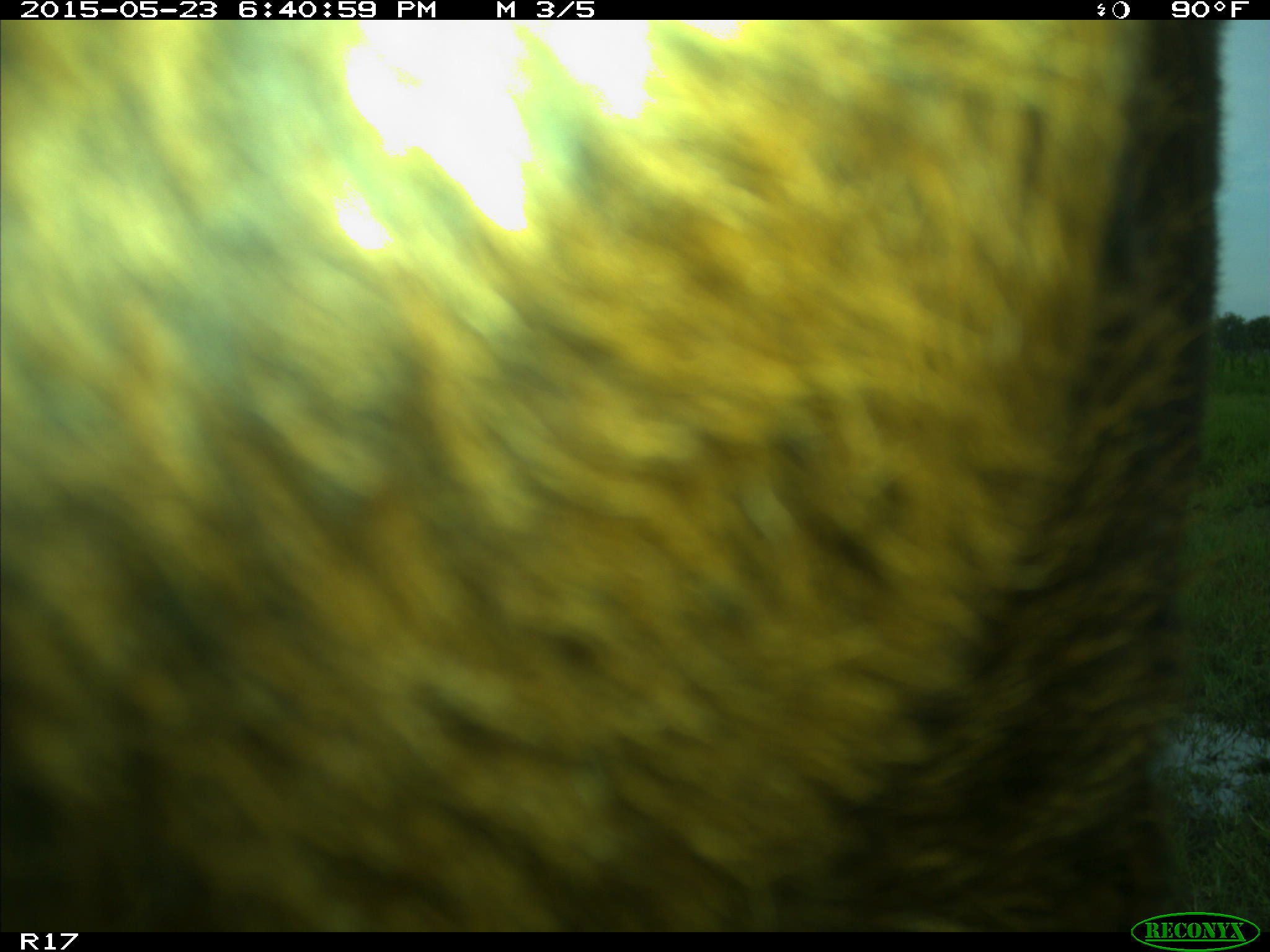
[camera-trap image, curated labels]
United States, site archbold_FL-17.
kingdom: Animalia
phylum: Chordata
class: Mammalia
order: Artiodactyla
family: Bovidae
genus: Bos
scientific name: Bos taurus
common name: domestic cow